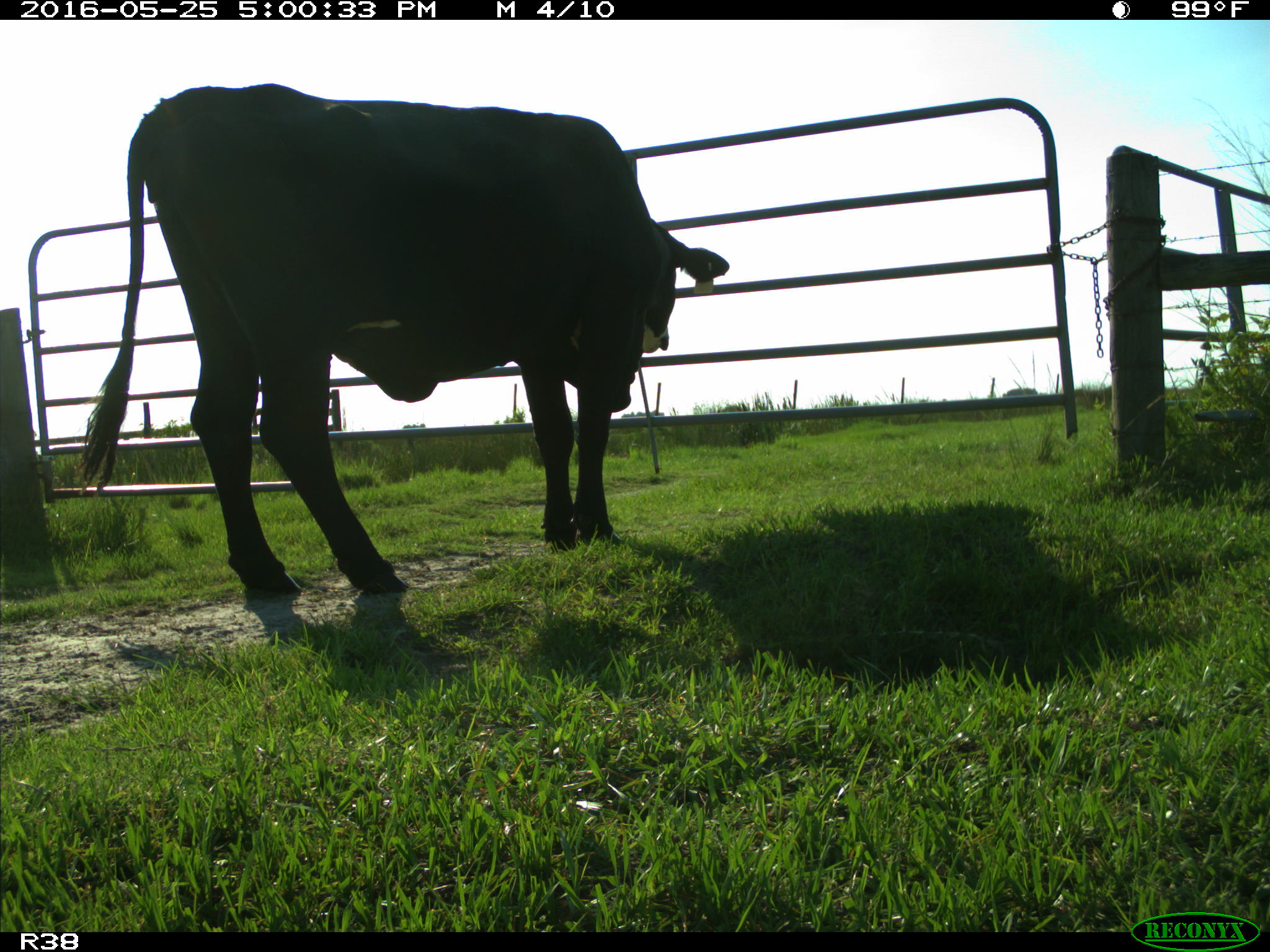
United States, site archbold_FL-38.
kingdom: Animalia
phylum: Chordata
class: Mammalia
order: Artiodactyla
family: Bovidae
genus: Bos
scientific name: Bos taurus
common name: domestic cow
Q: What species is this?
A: Bos taurus (domestic cow).